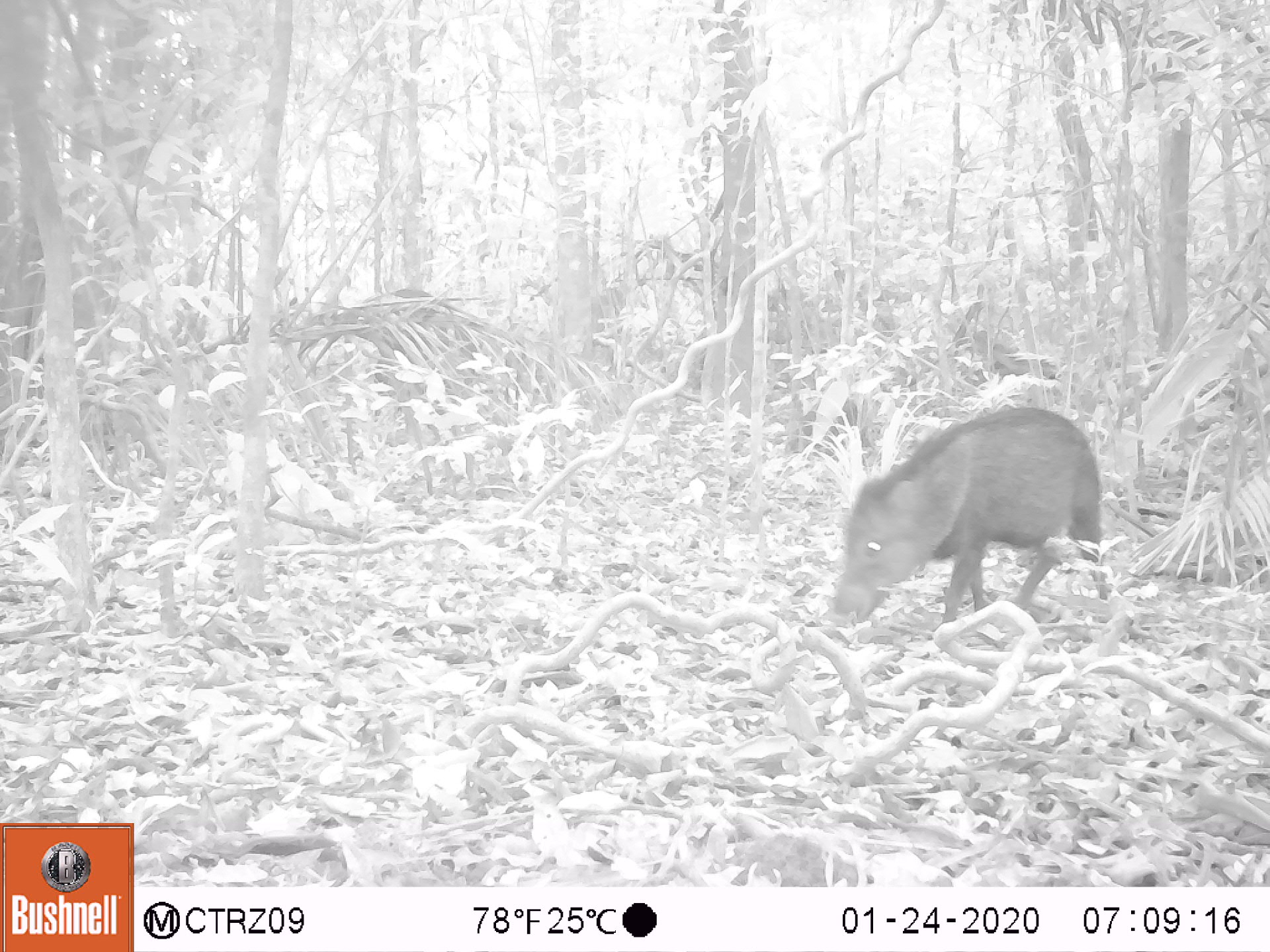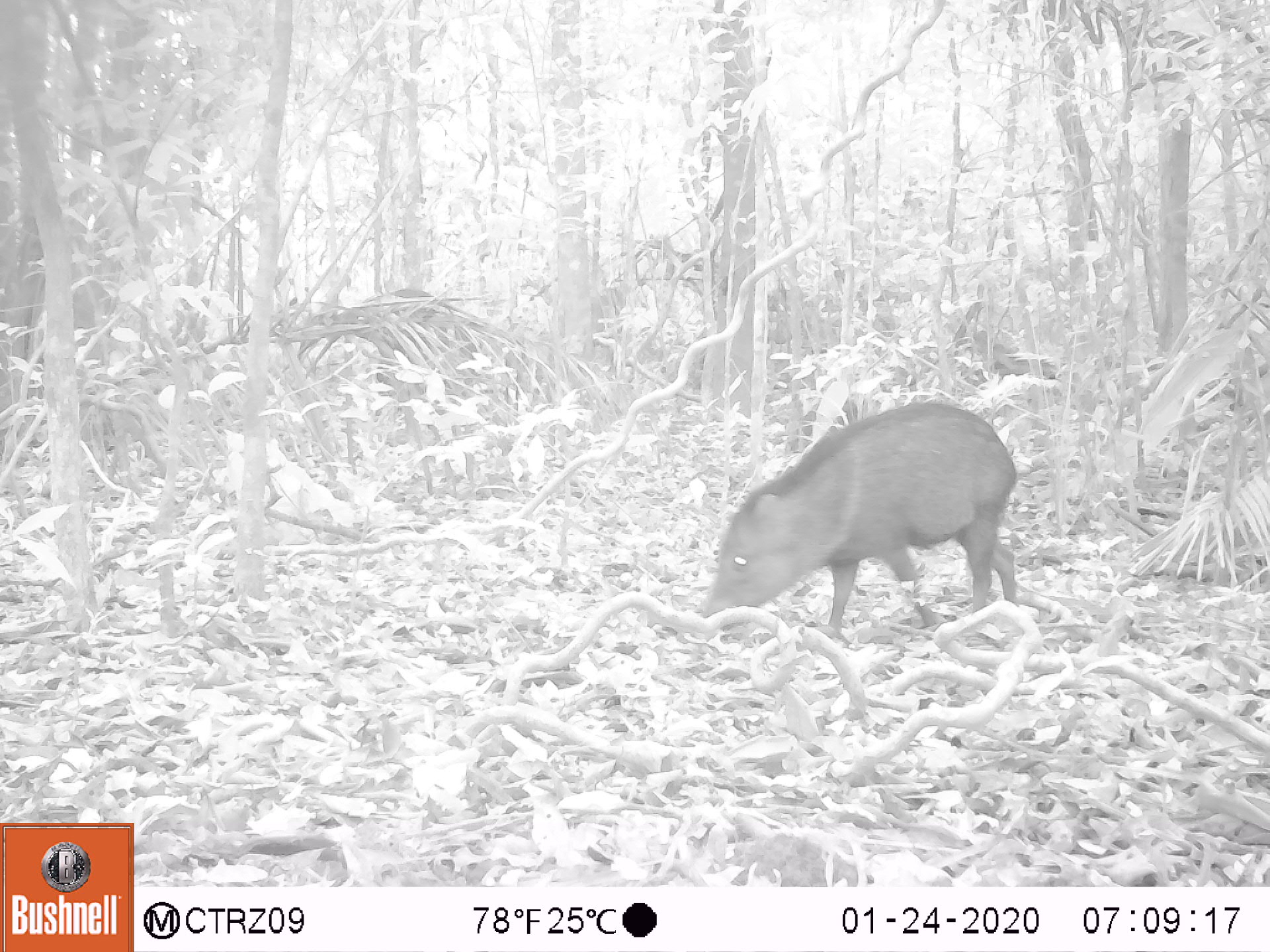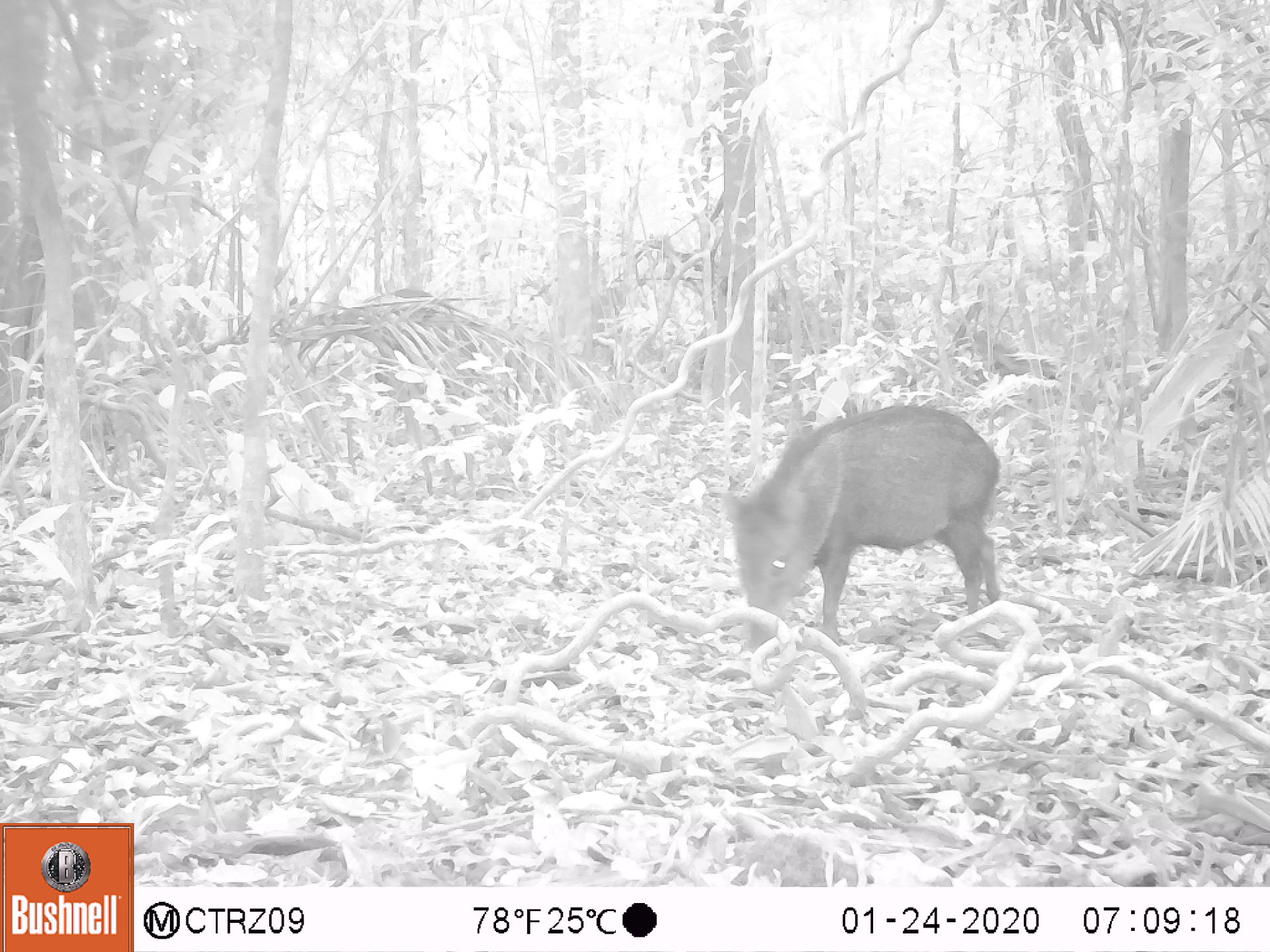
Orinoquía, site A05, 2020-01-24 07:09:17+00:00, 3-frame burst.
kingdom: Animalia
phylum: Chordata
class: Mammalia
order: Artiodactyla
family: Tayassuidae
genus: Pecari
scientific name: Pecari tajacu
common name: collared peccary